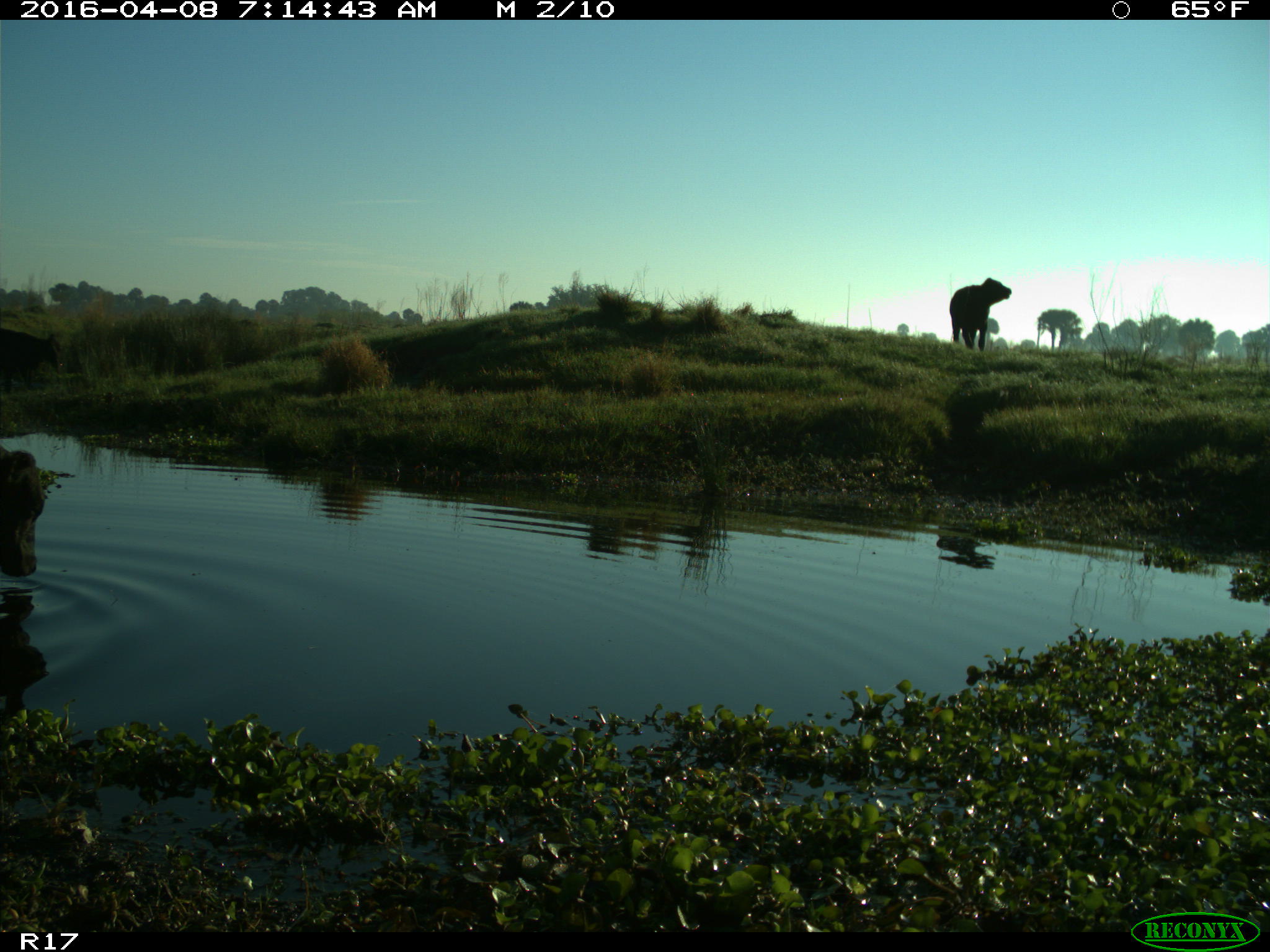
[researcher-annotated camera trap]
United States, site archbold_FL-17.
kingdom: Animalia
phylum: Chordata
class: Mammalia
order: Artiodactyla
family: Bovidae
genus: Bos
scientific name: Bos taurus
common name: domestic cow